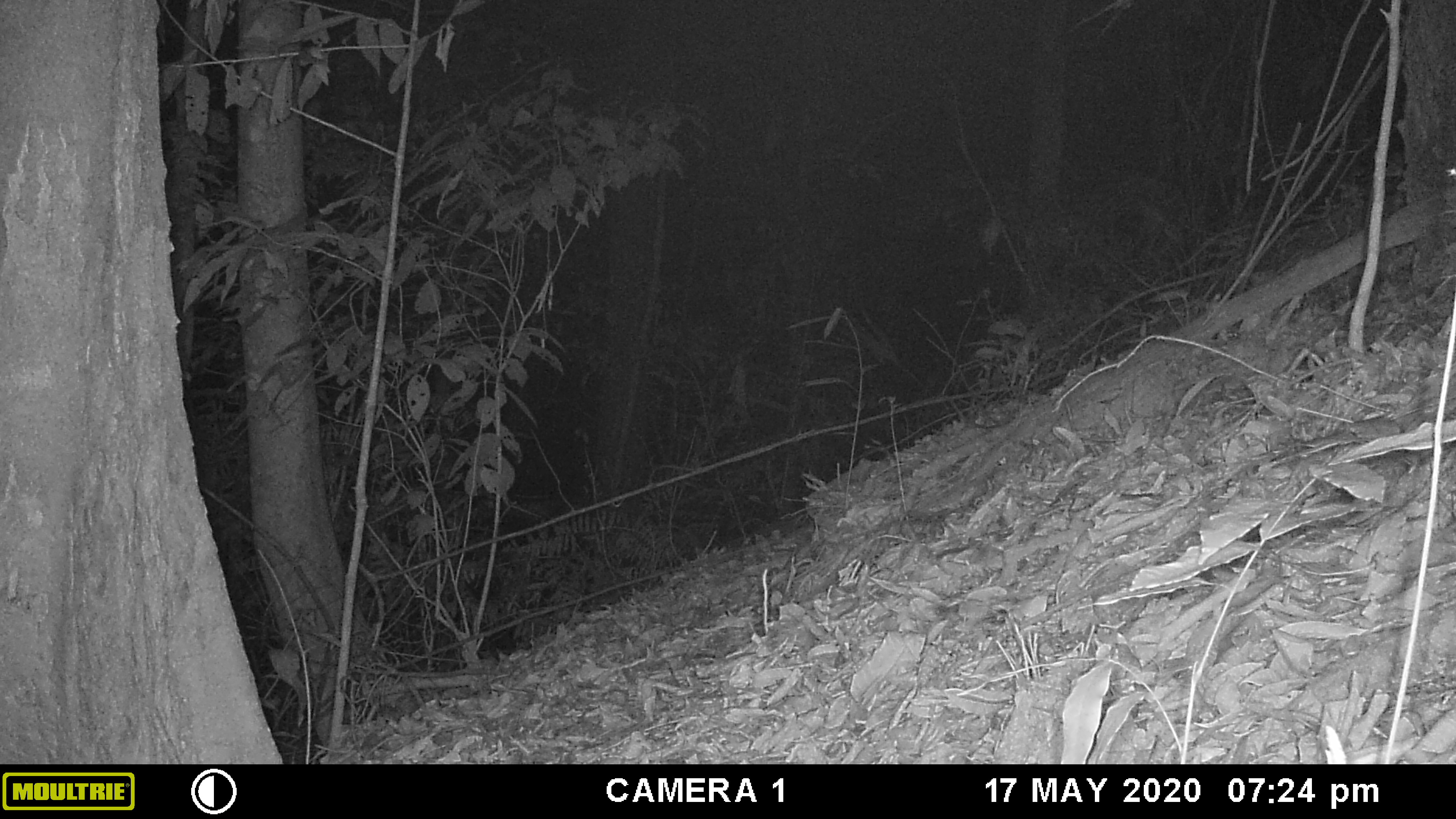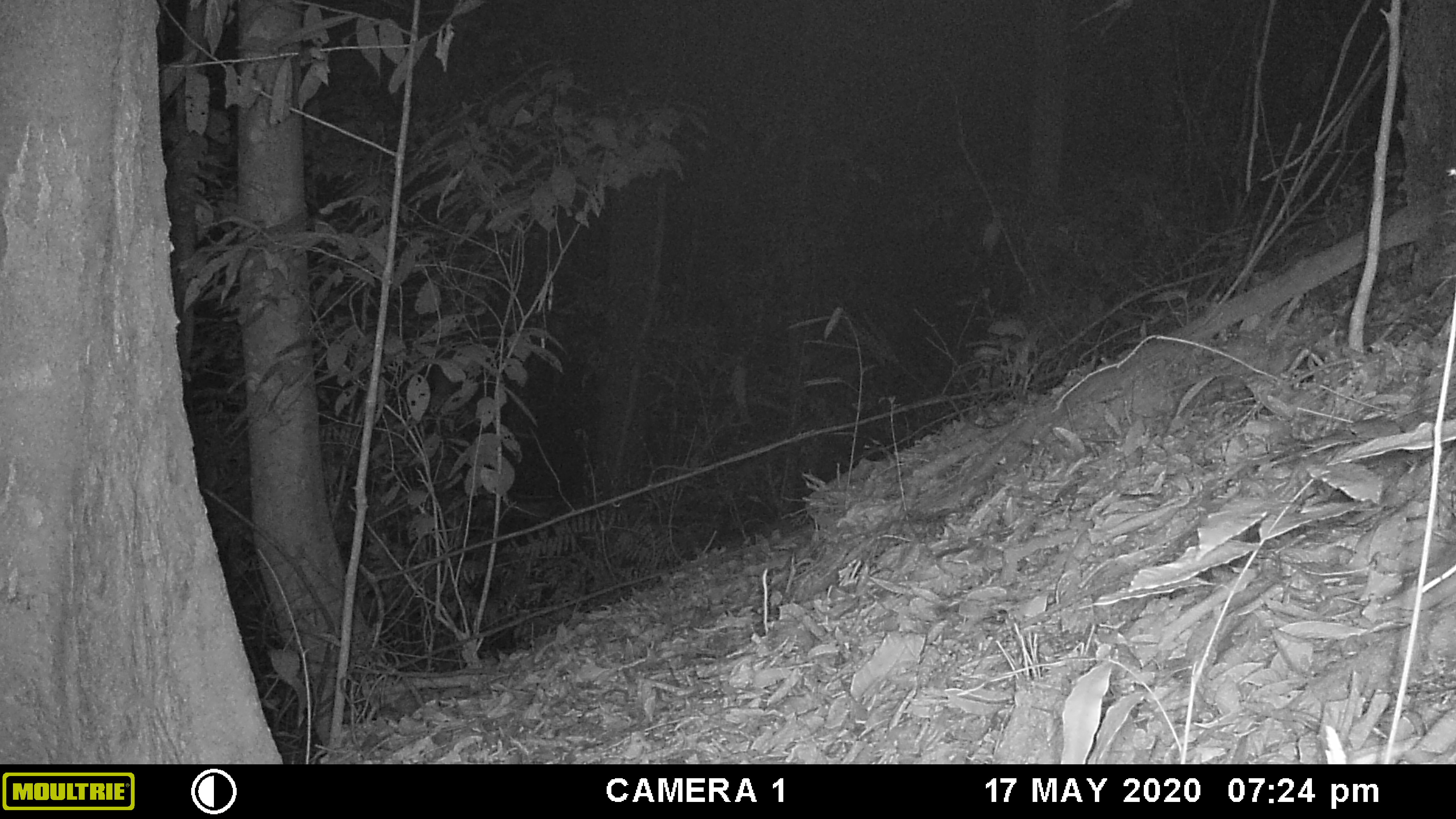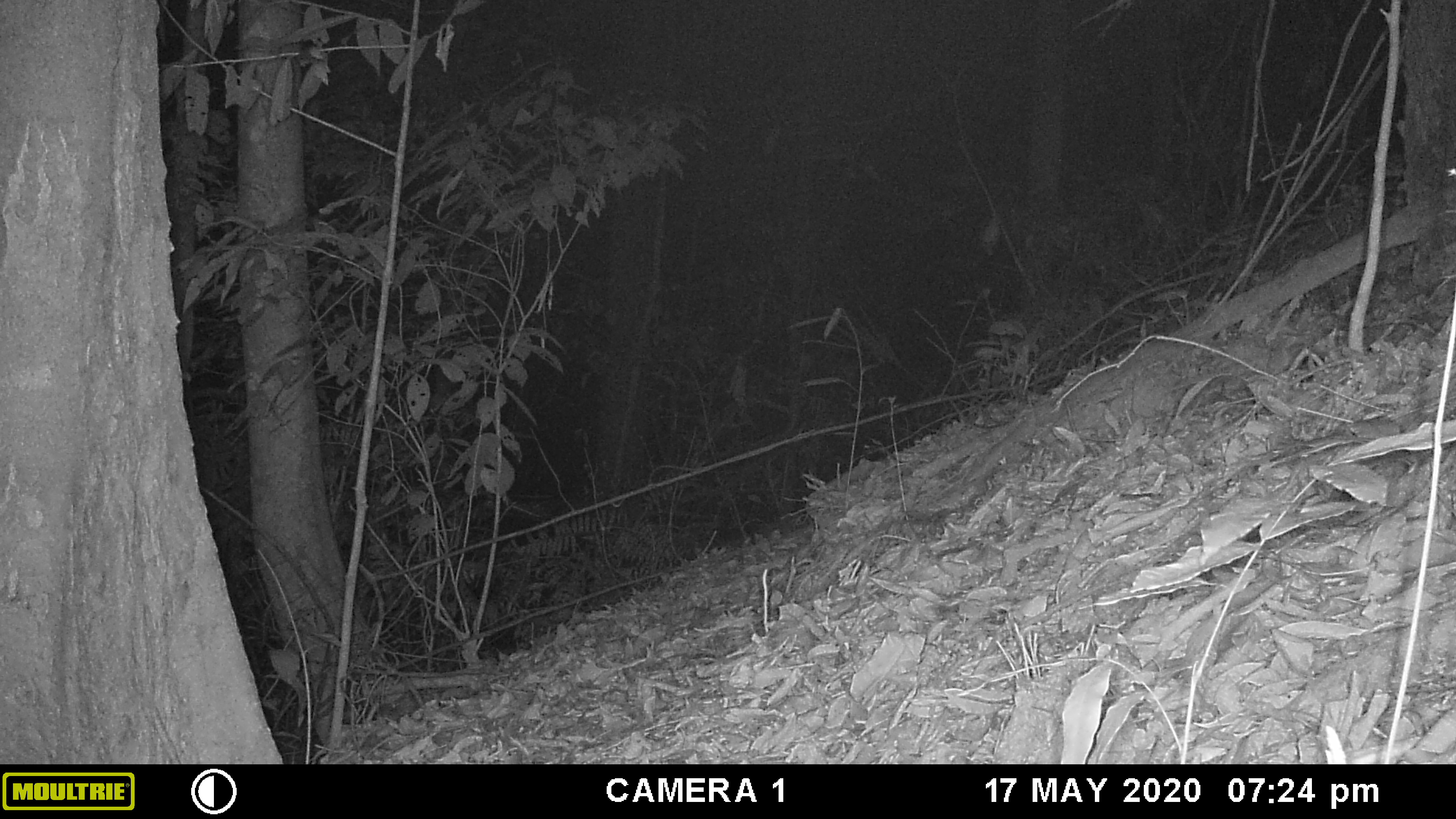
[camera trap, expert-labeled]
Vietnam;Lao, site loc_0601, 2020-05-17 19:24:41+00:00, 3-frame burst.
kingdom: Animalia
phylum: Chordata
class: Mammalia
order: Rodentia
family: Muridae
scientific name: Muridae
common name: old-world mice and rats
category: unidentified murid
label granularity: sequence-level